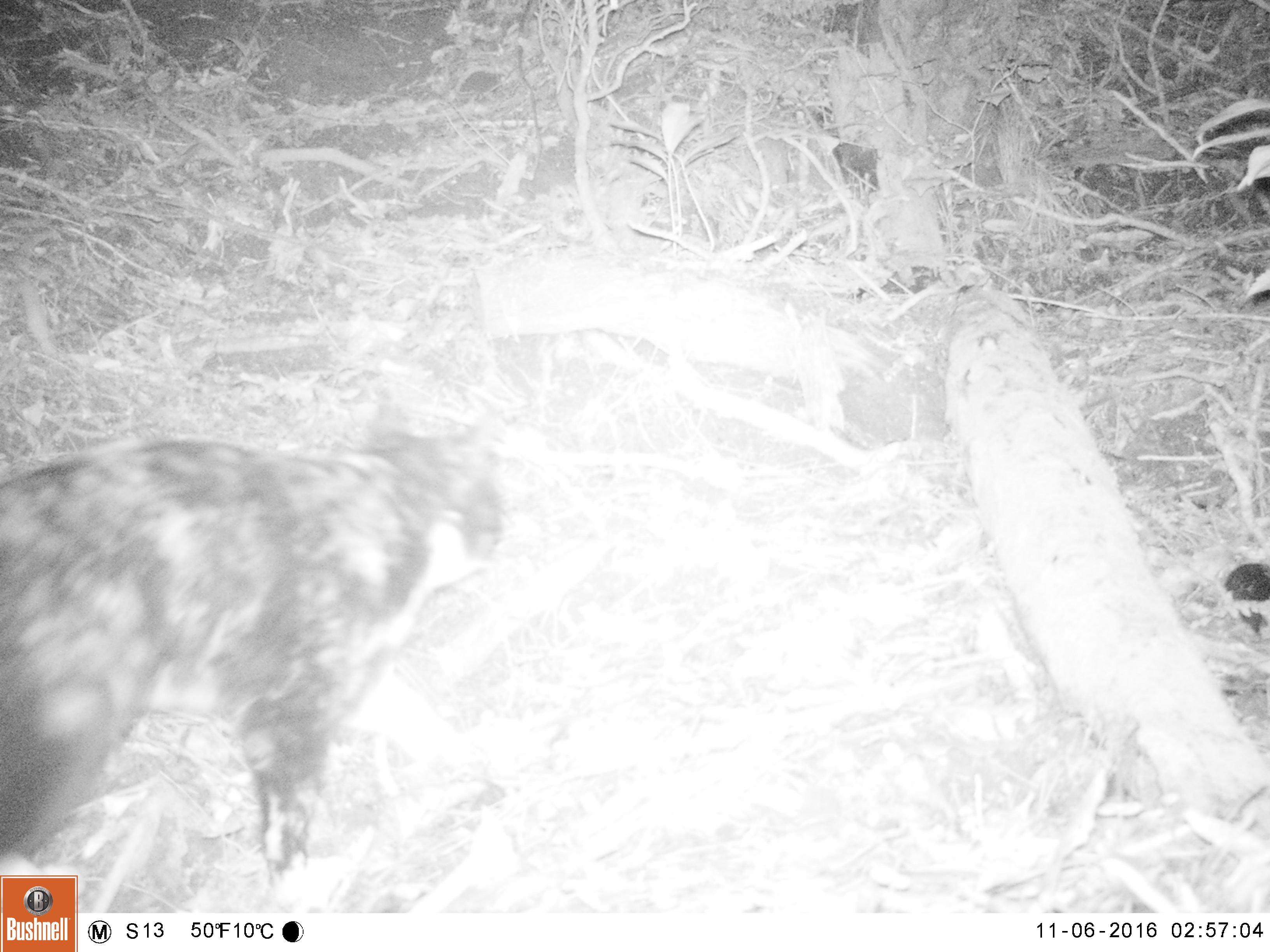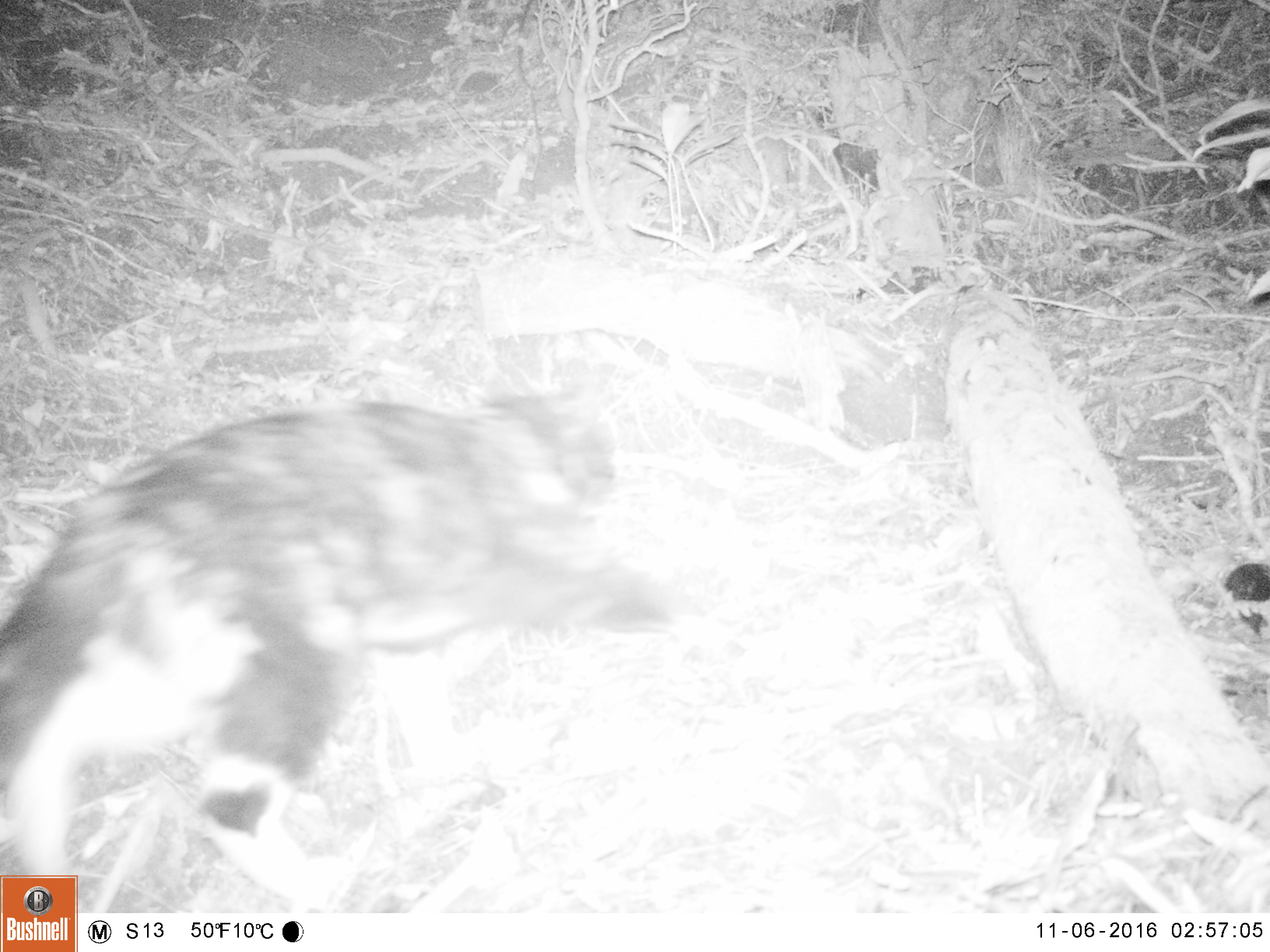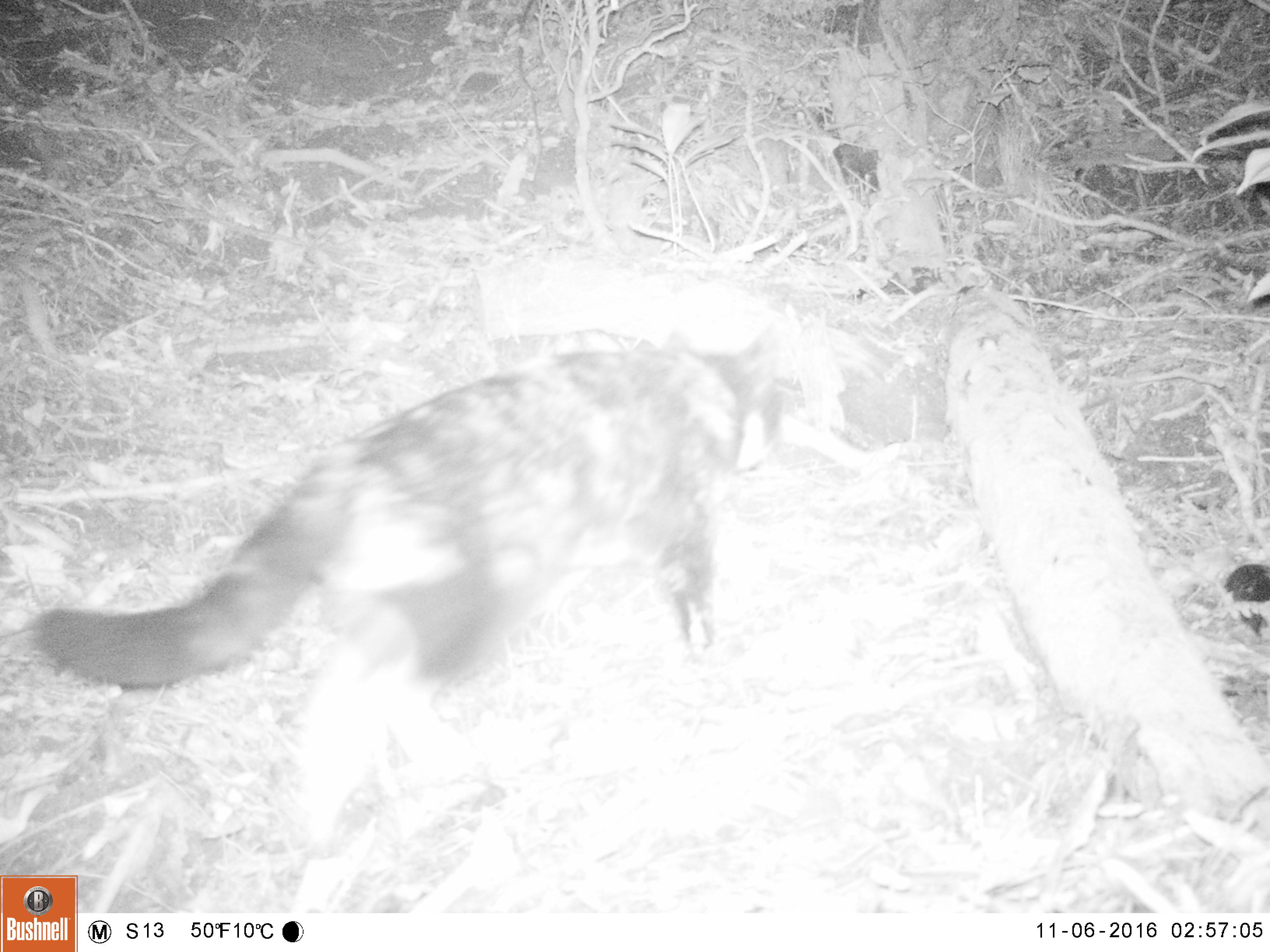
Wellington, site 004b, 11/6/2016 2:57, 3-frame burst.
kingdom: Animalia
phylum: Chordata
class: Mammalia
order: Carnivora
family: Felidae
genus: Felis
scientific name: Felis catus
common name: cat